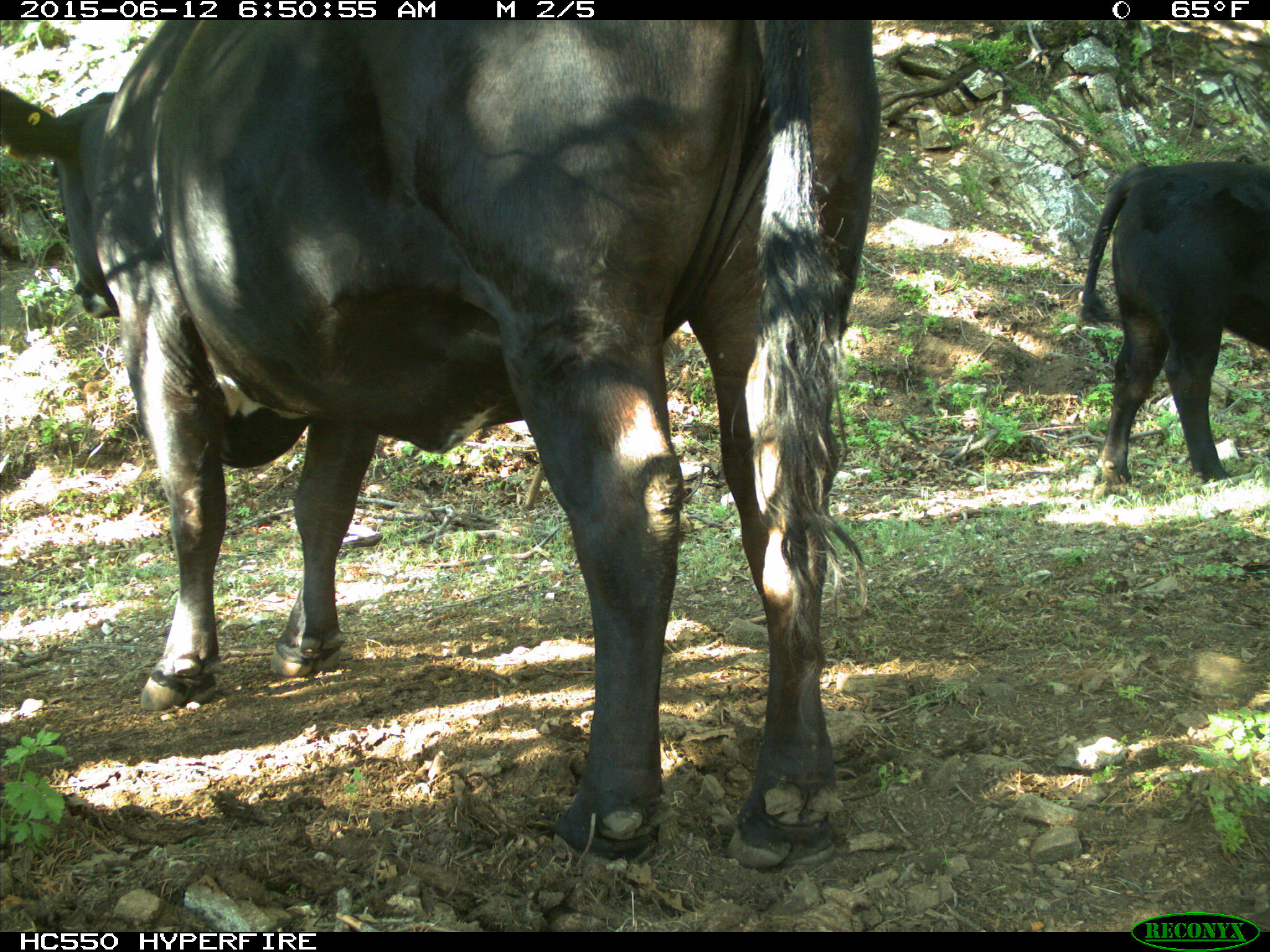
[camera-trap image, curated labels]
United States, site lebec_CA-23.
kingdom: Animalia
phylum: Chordata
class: Mammalia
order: Artiodactyla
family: Bovidae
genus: Bos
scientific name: Bos taurus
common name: domestic cow